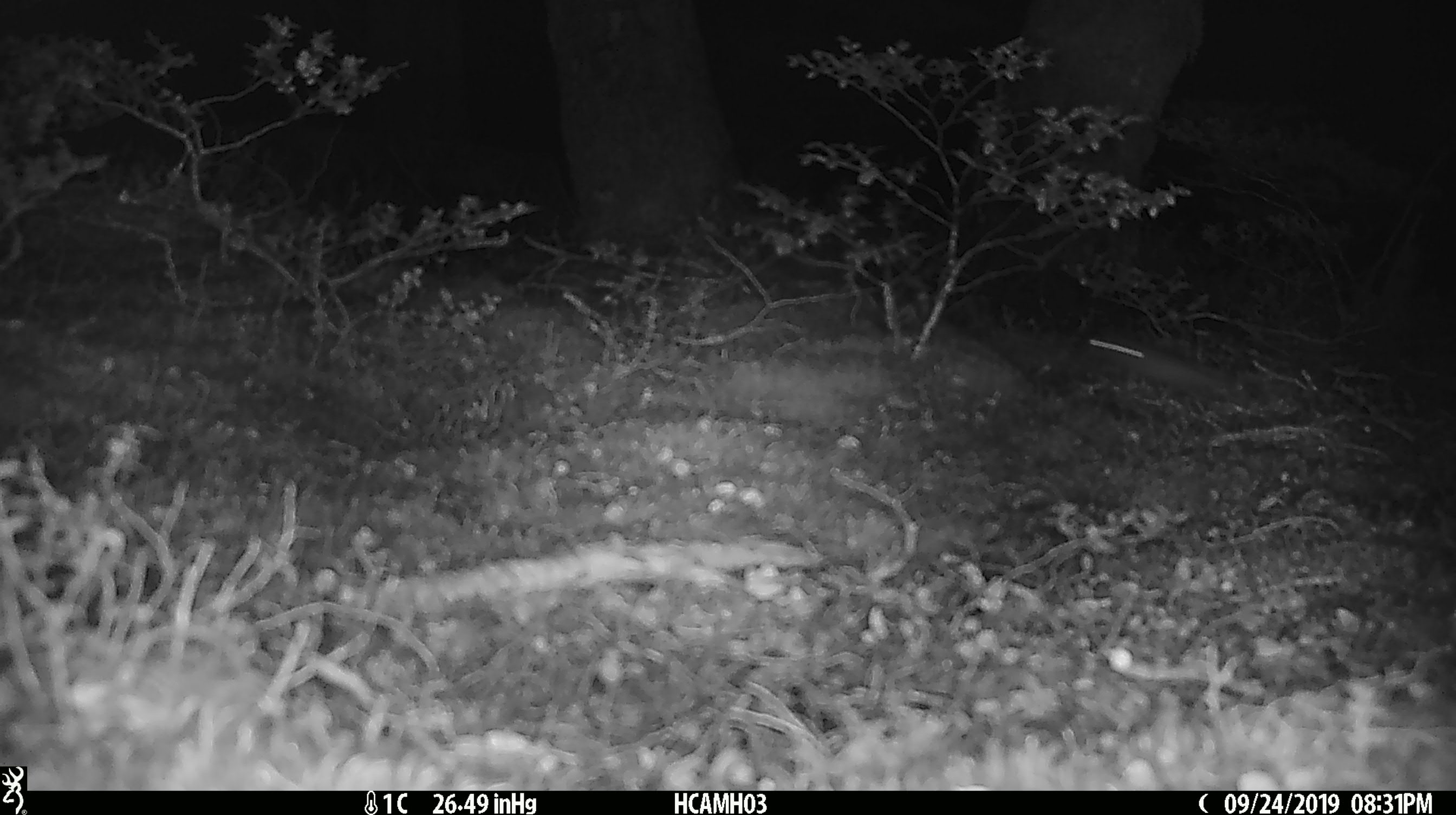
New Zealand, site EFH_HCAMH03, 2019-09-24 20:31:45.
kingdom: Animalia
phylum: Chordata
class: Mammalia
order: Rodentia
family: Muridae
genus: Mus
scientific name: Mus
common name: mouse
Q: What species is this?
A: Mouse (Mus).